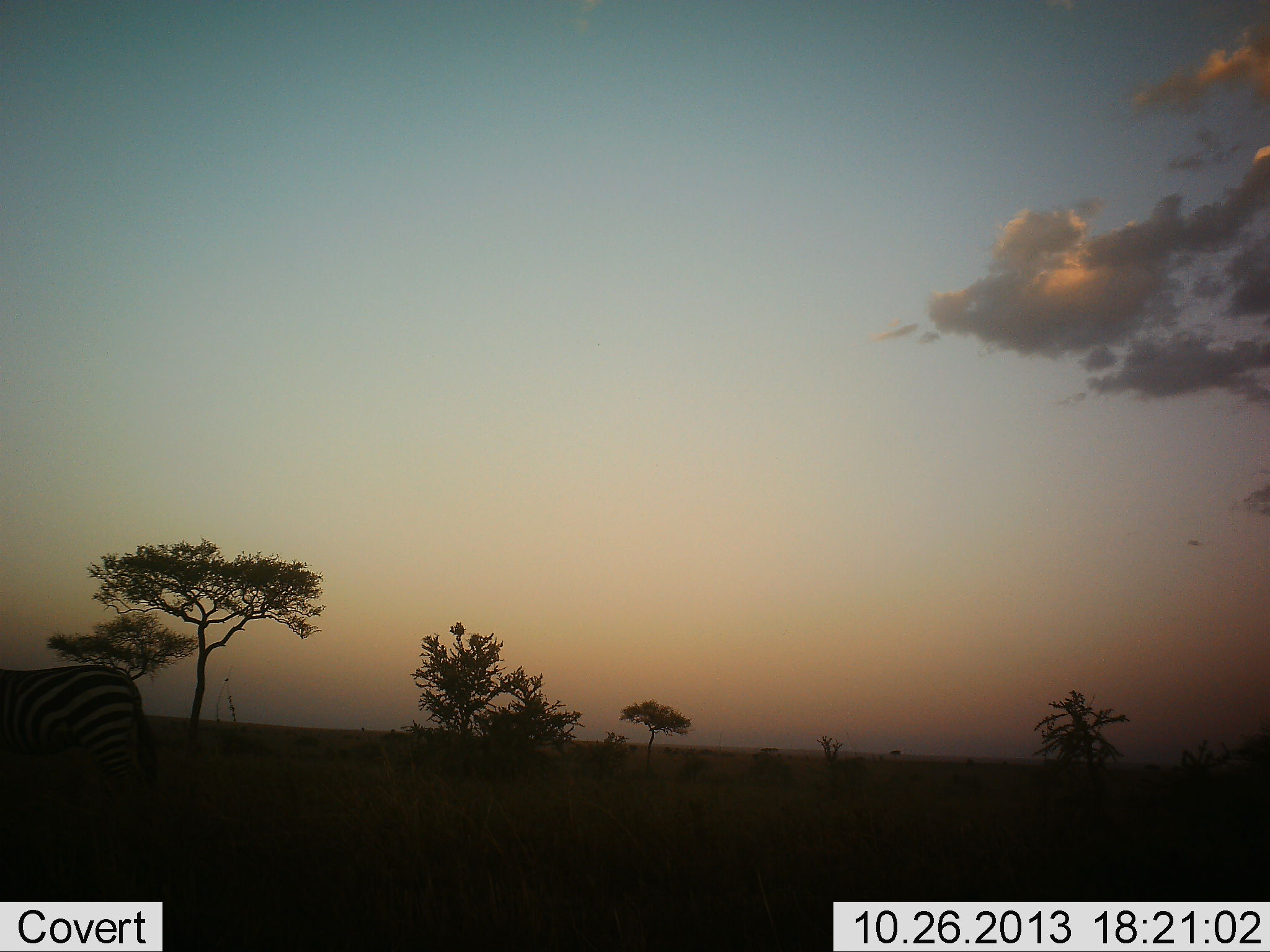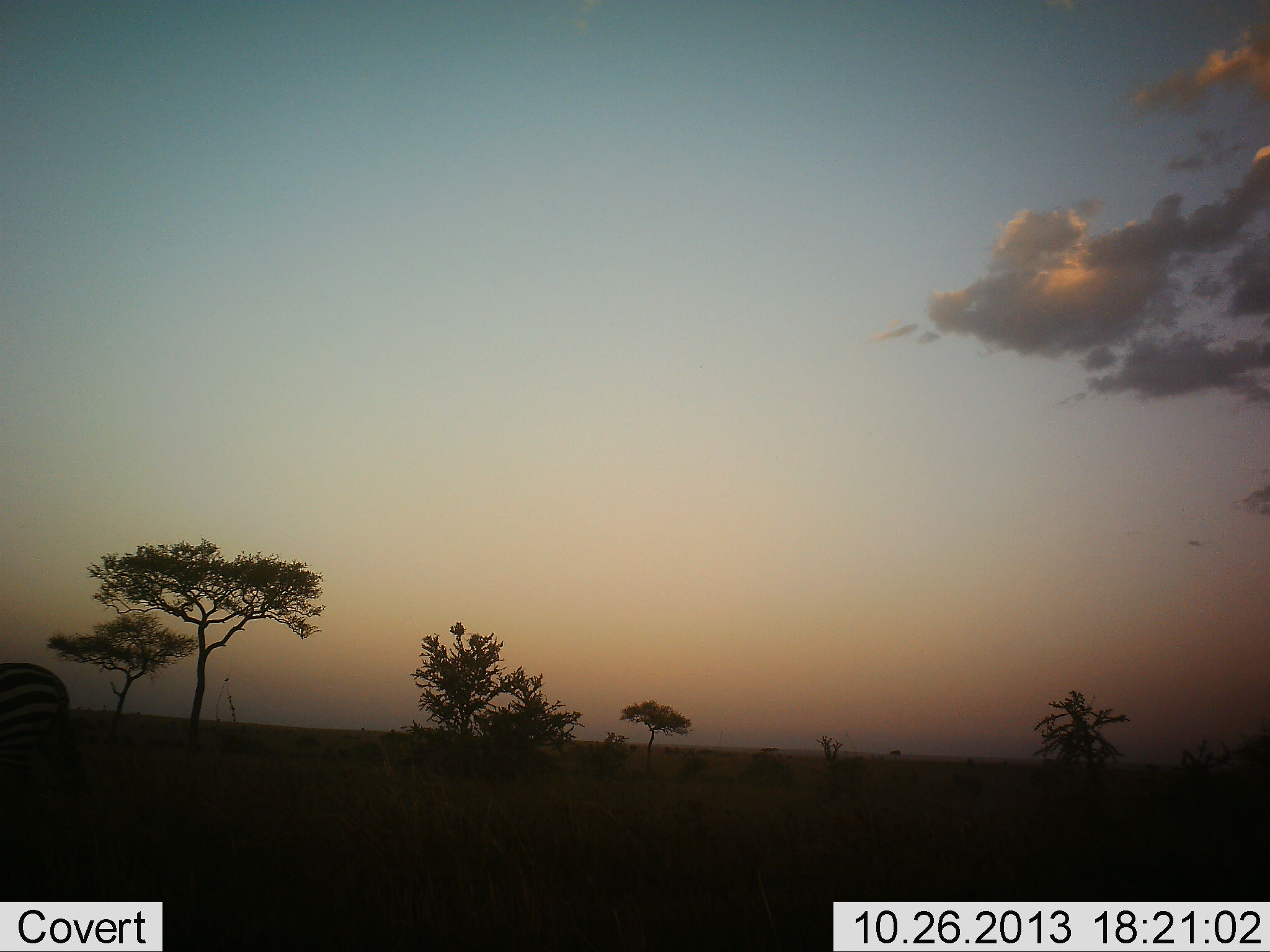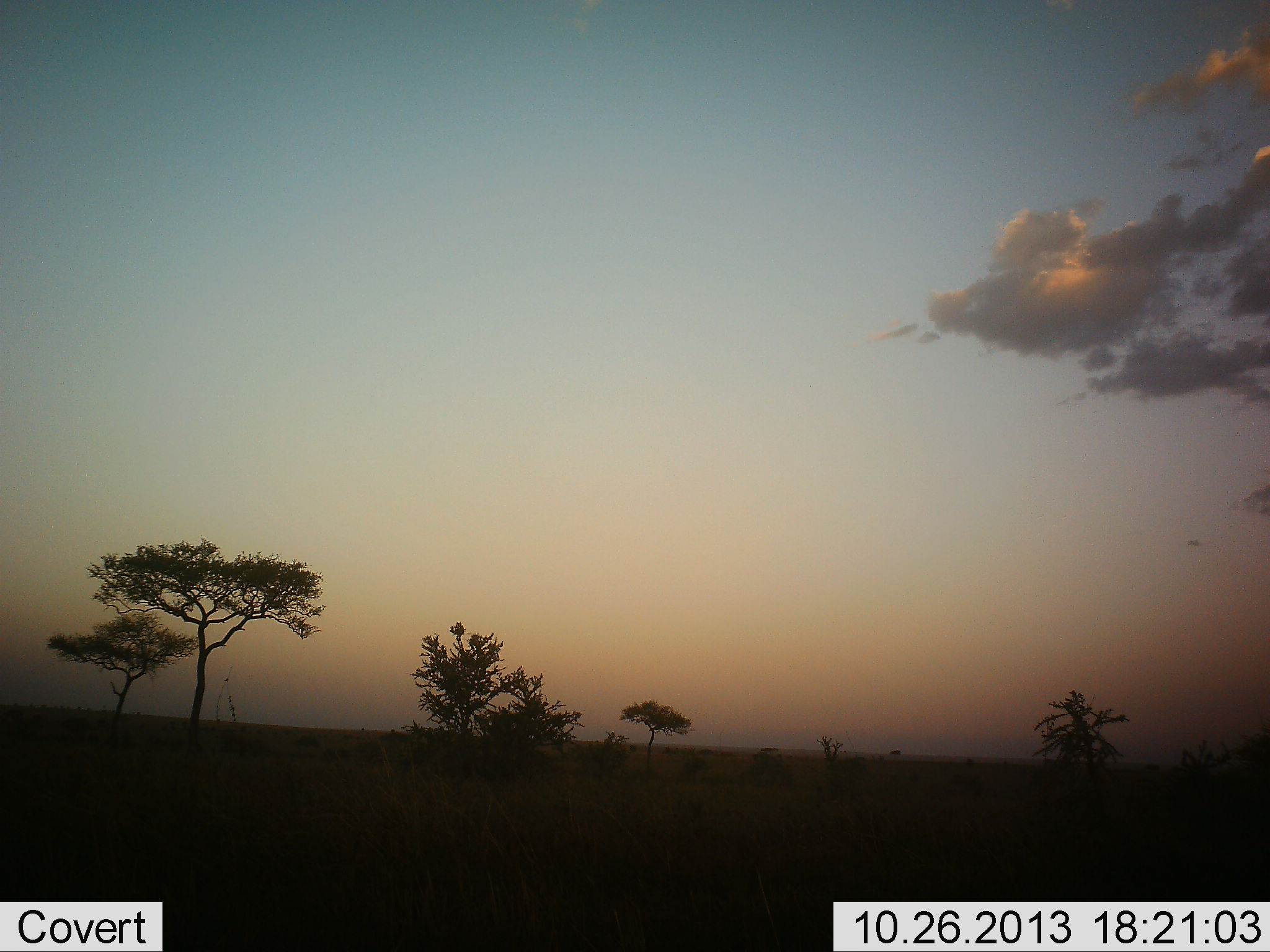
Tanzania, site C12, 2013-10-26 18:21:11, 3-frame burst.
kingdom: Animalia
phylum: Chordata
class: Mammalia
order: Perissodactyla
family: Equidae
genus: Equus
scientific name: Equus quagga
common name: plains zebra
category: zebra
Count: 1.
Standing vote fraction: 0%.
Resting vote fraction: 0%.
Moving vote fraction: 100%.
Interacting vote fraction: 0%.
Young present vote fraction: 0%.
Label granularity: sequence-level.